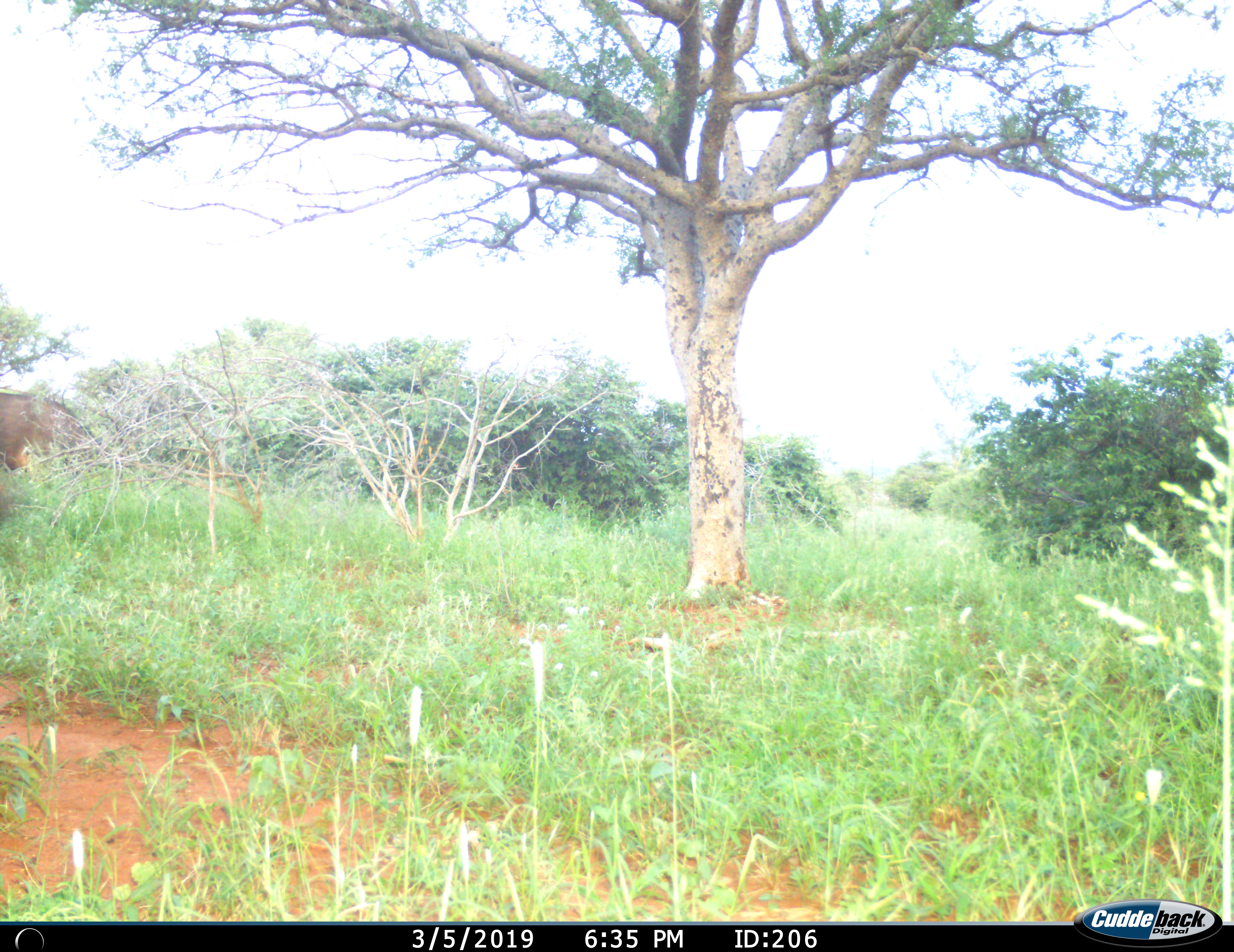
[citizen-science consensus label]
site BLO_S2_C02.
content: unidentified animal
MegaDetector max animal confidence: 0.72